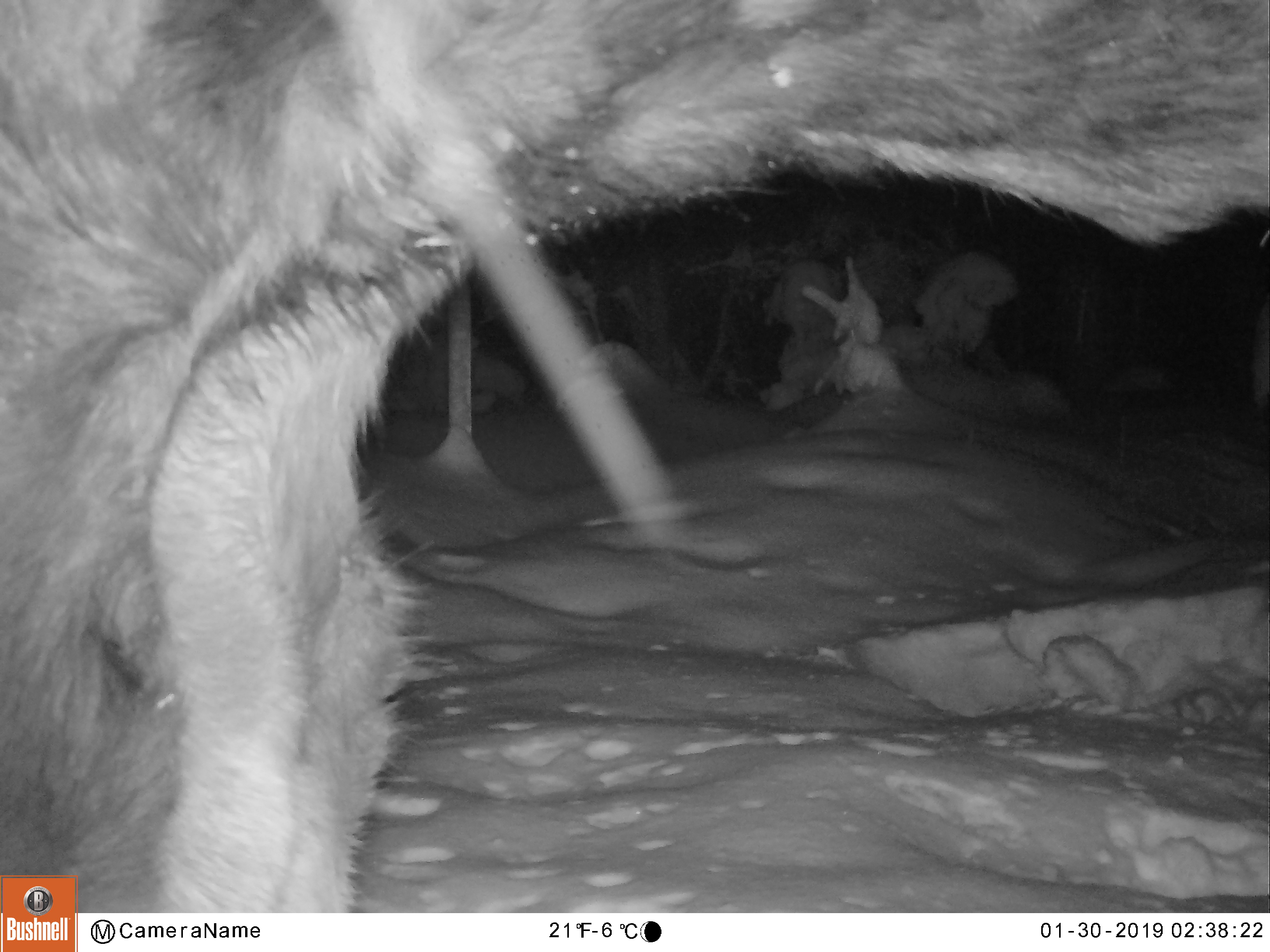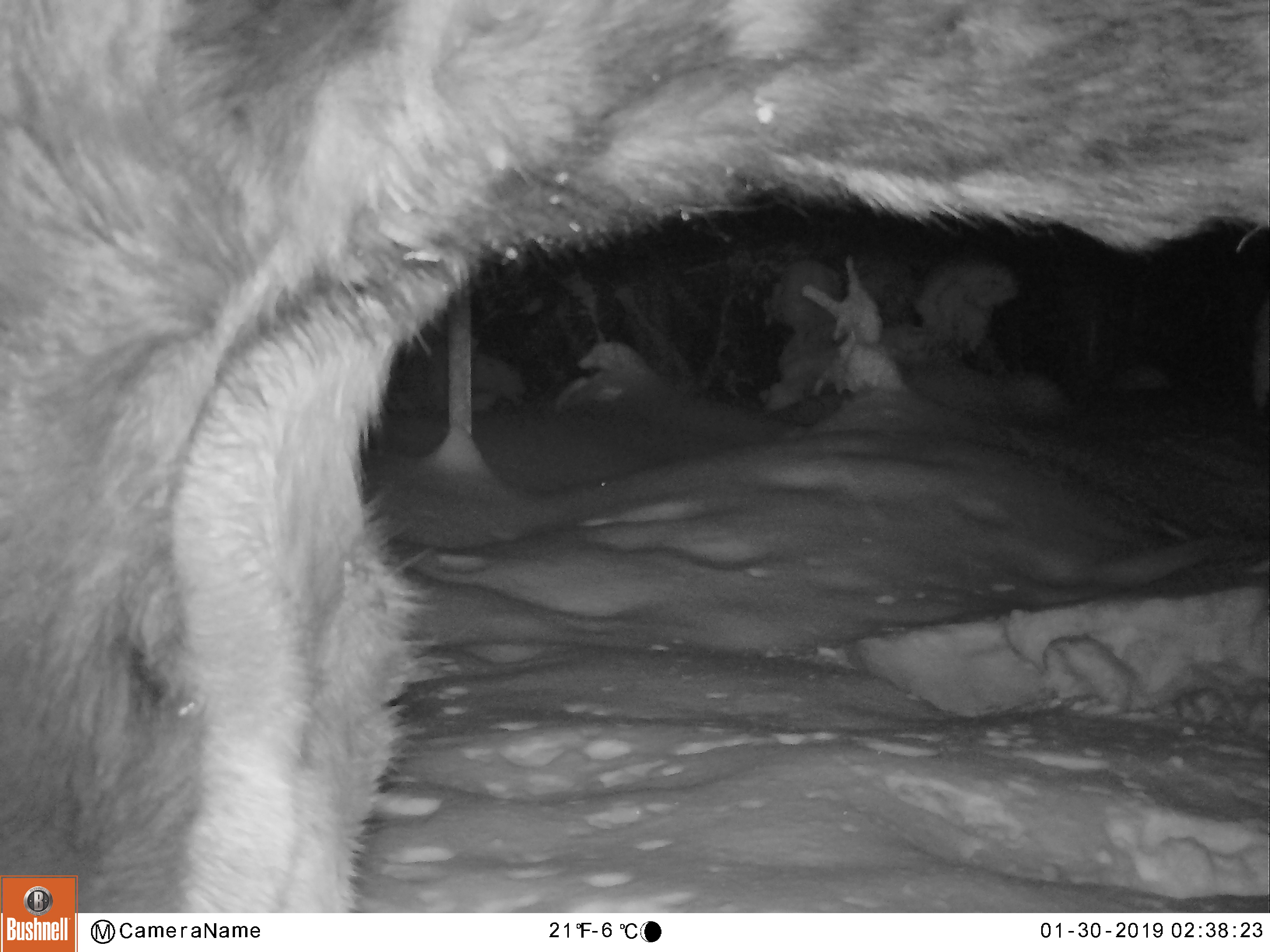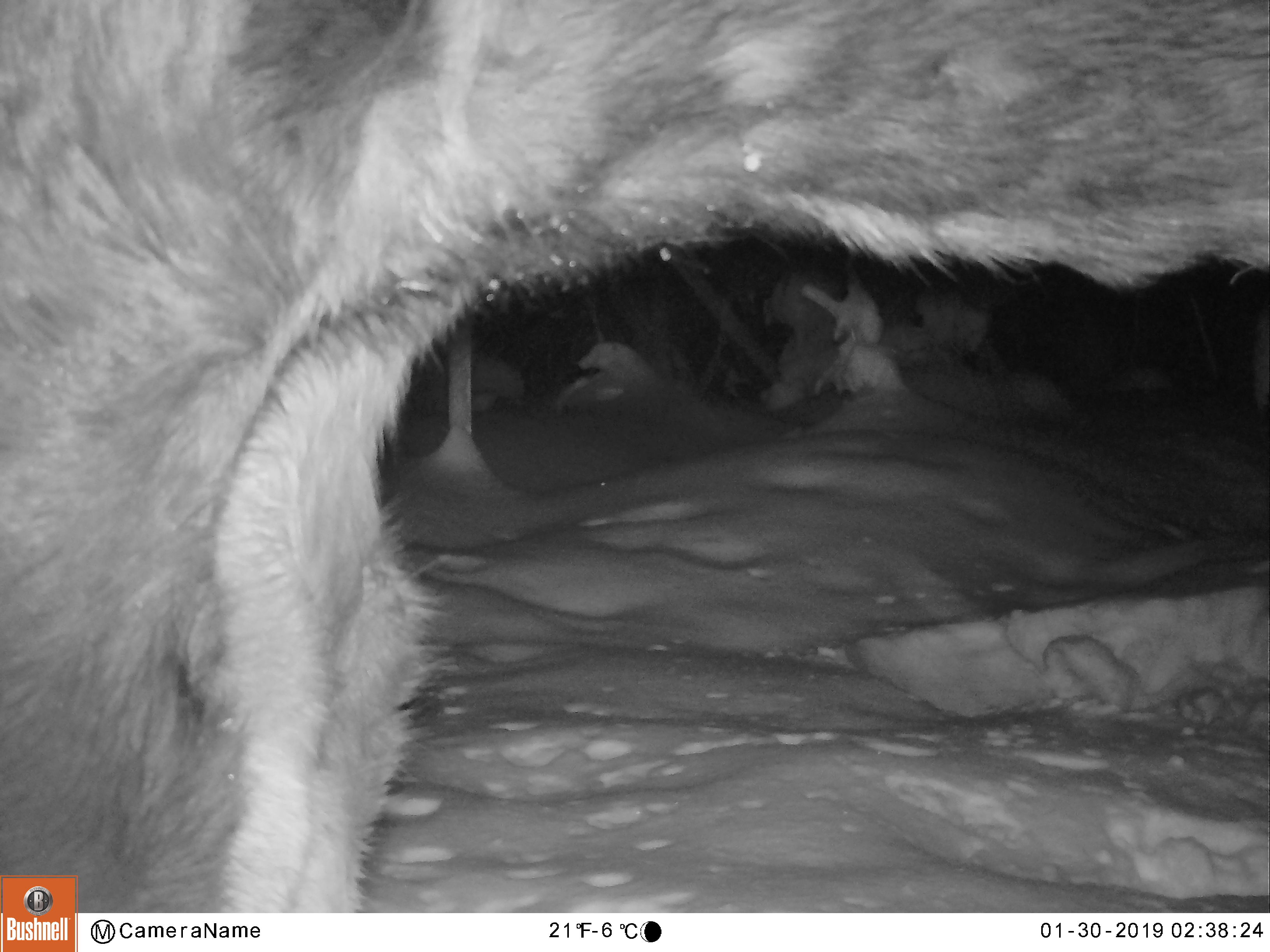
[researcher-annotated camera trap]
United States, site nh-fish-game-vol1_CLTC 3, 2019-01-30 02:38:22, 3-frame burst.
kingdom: Animalia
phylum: Chordata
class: Mammalia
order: Artiodactyla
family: Cervidae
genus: Alces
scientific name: Alces alces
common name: moose